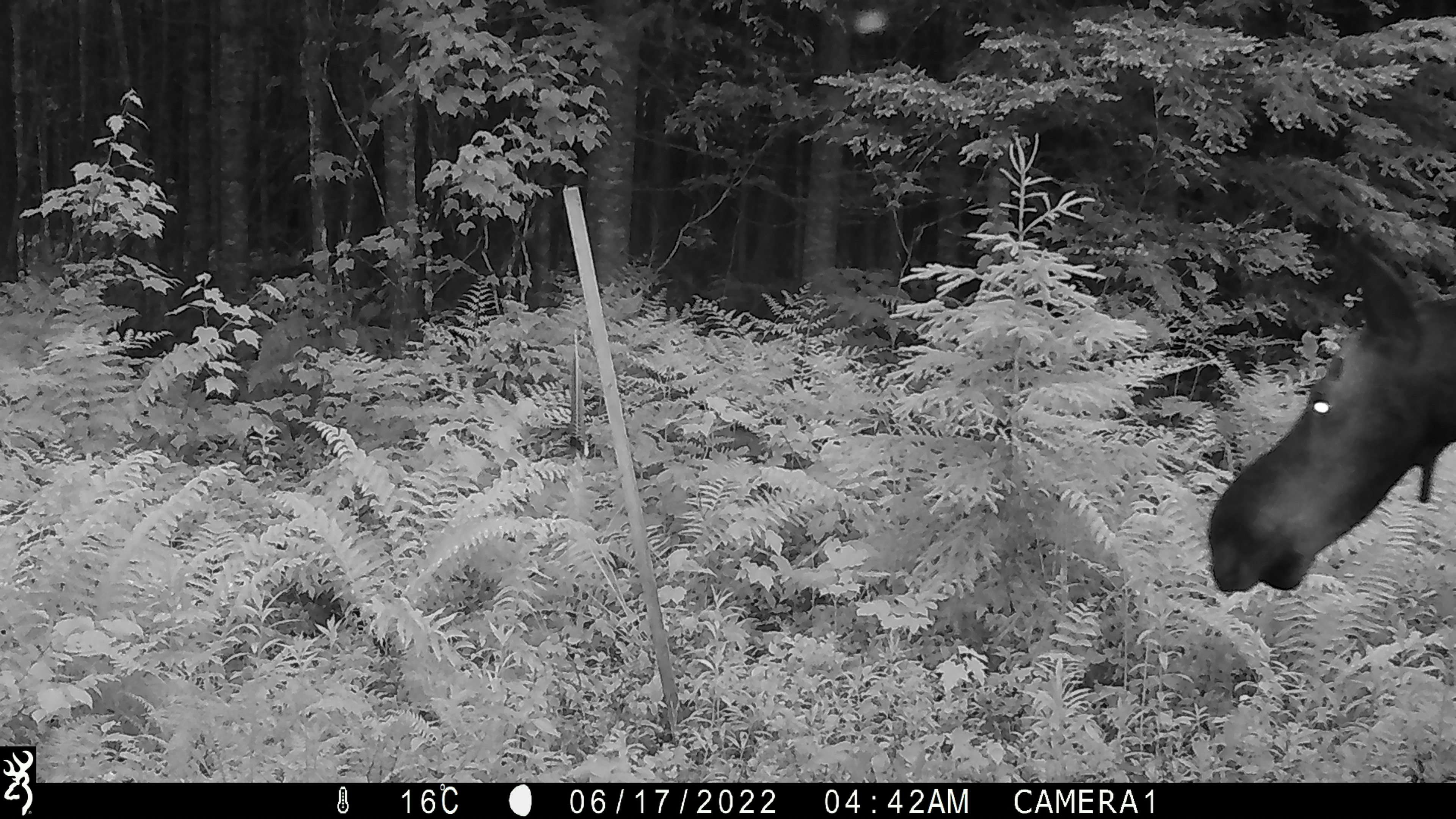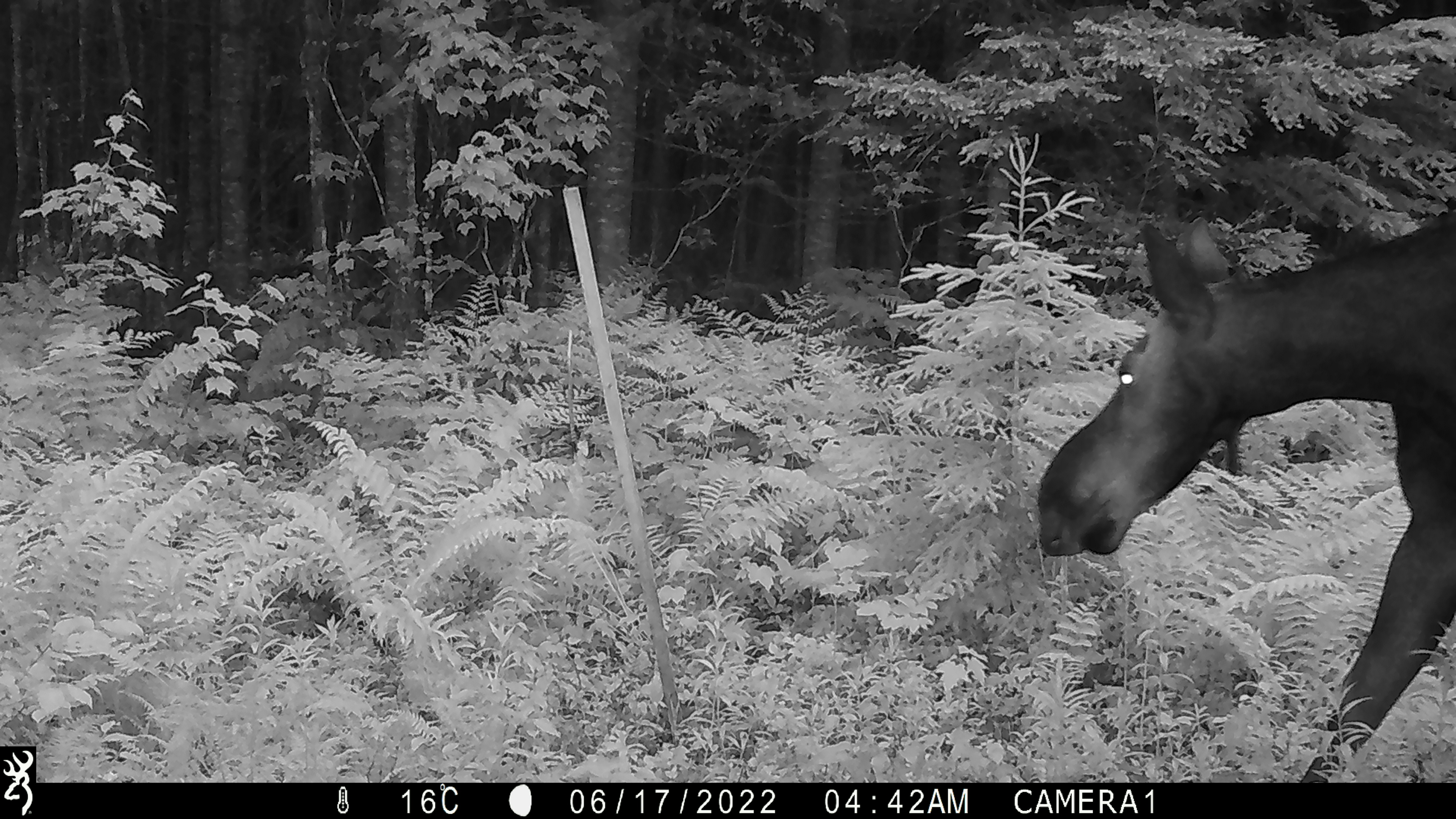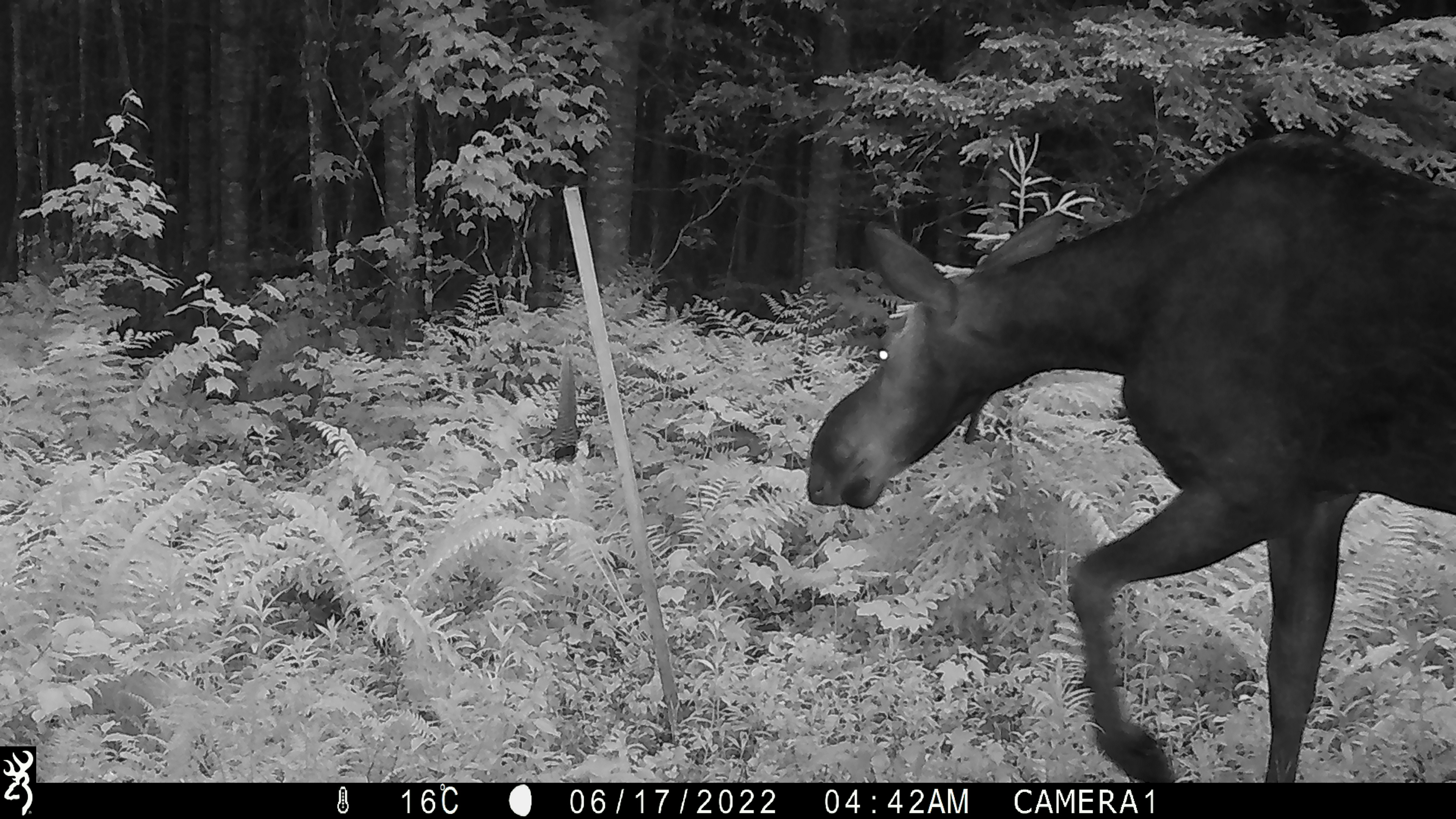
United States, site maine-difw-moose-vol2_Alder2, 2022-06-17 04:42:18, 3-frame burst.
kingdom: Animalia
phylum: Chordata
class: Mammalia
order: Artiodactyla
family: Cervidae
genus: Alces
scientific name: Alces alces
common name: moose